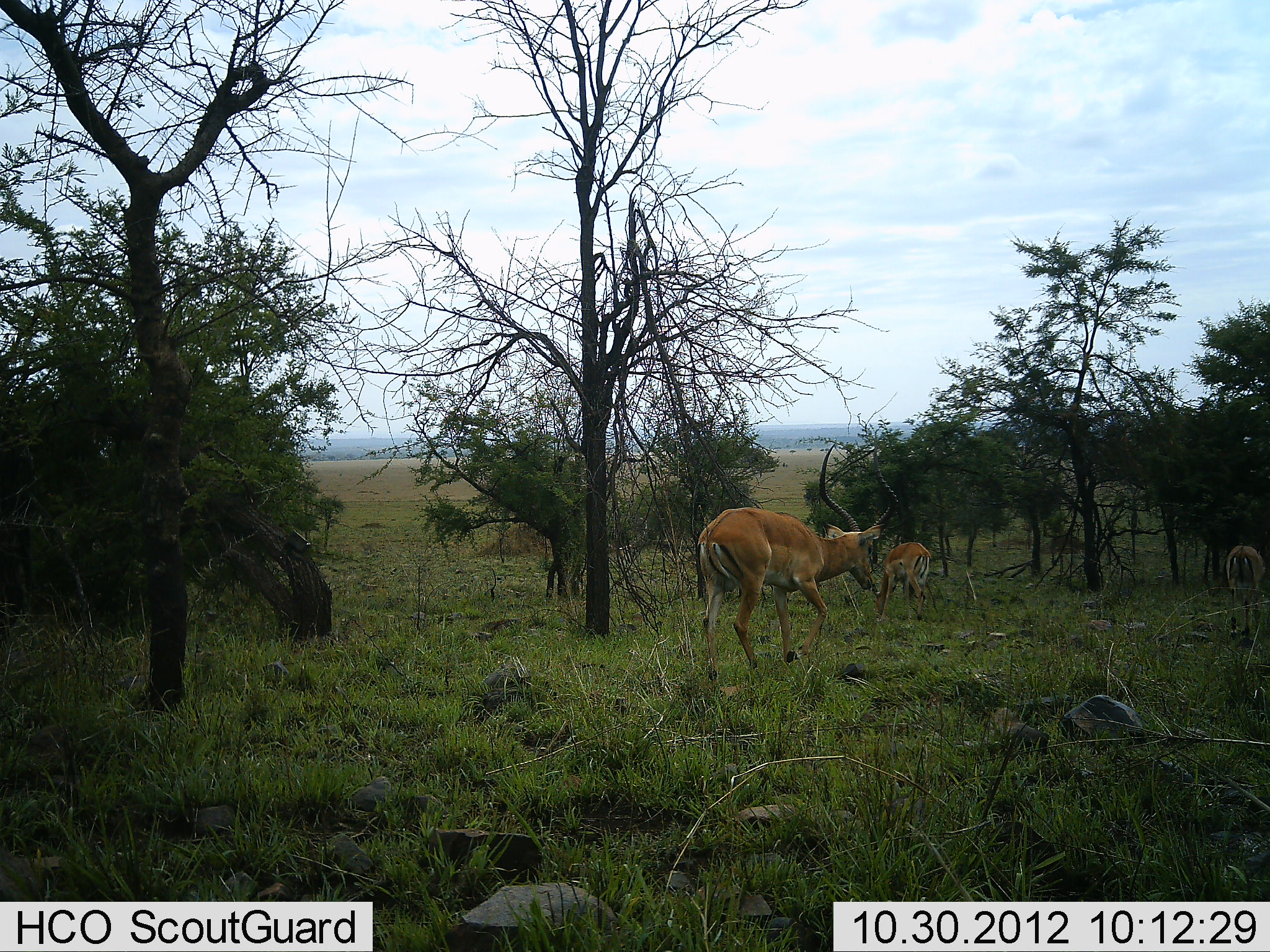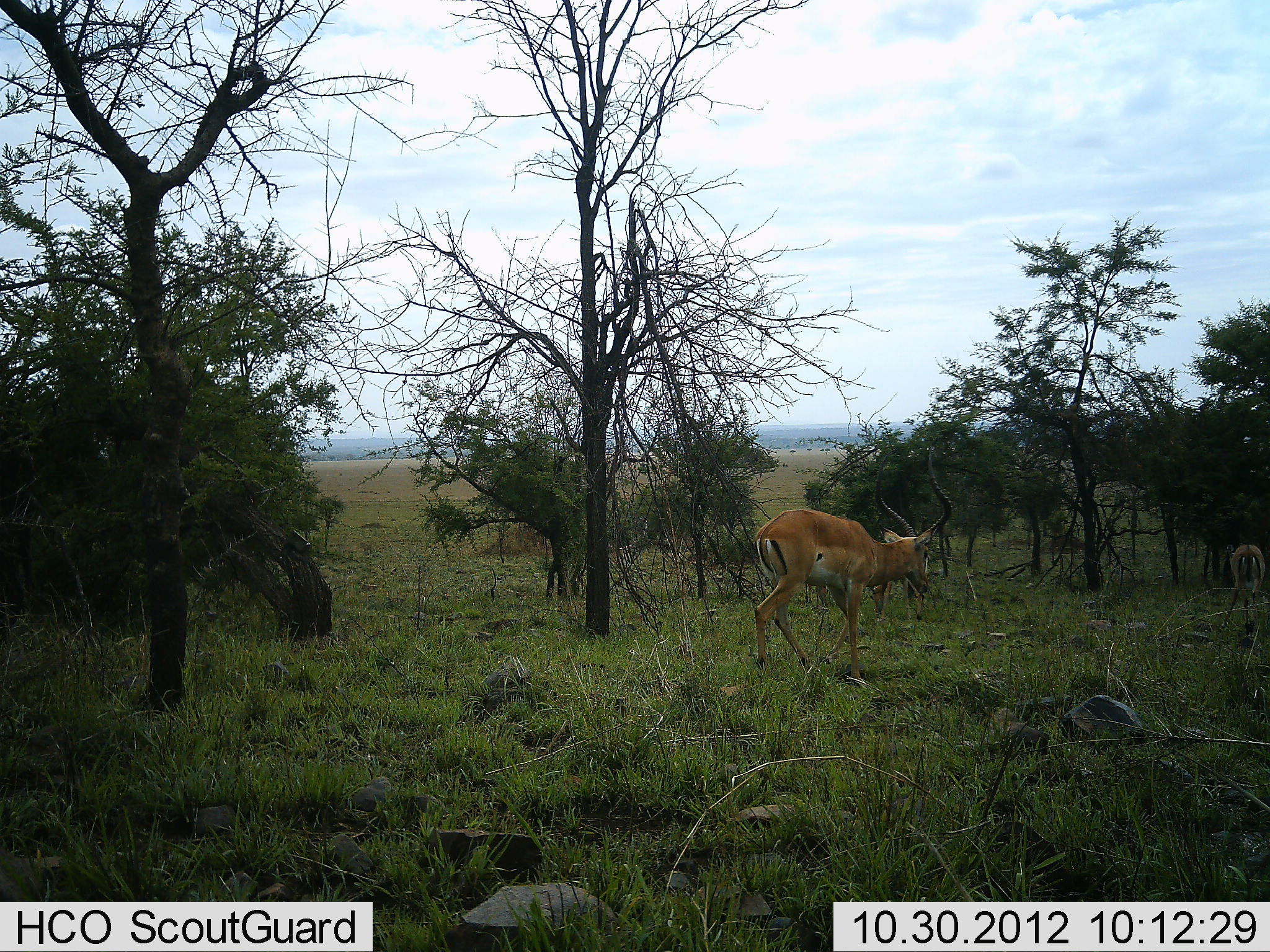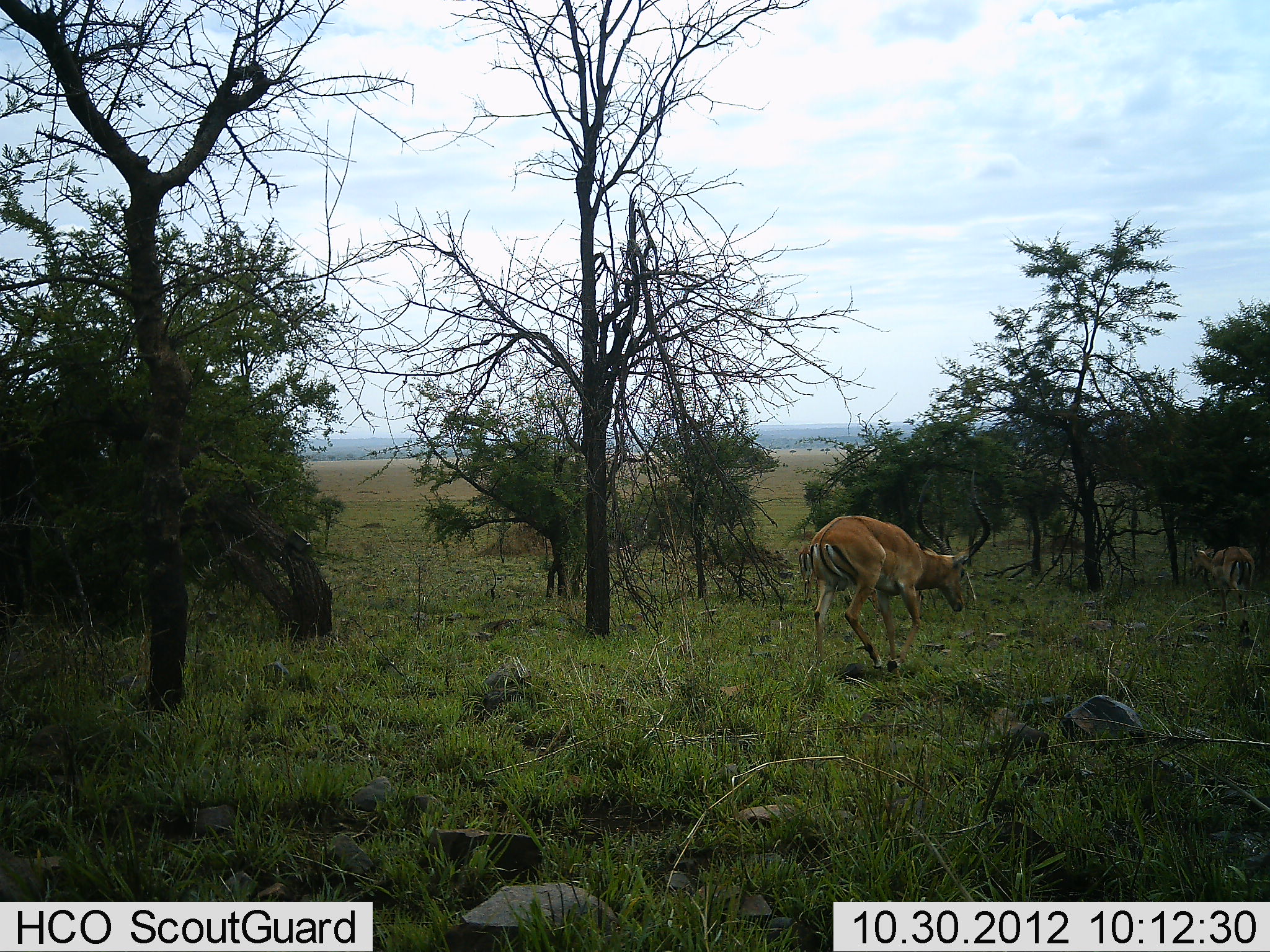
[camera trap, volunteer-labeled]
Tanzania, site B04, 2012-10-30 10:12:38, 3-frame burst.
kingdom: Animalia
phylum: Chordata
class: Mammalia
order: Artiodactyla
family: Bovidae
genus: Aepyceros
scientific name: Aepyceros melampus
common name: impala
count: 3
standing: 20%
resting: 0%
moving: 100%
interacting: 0%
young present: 0%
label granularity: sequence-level